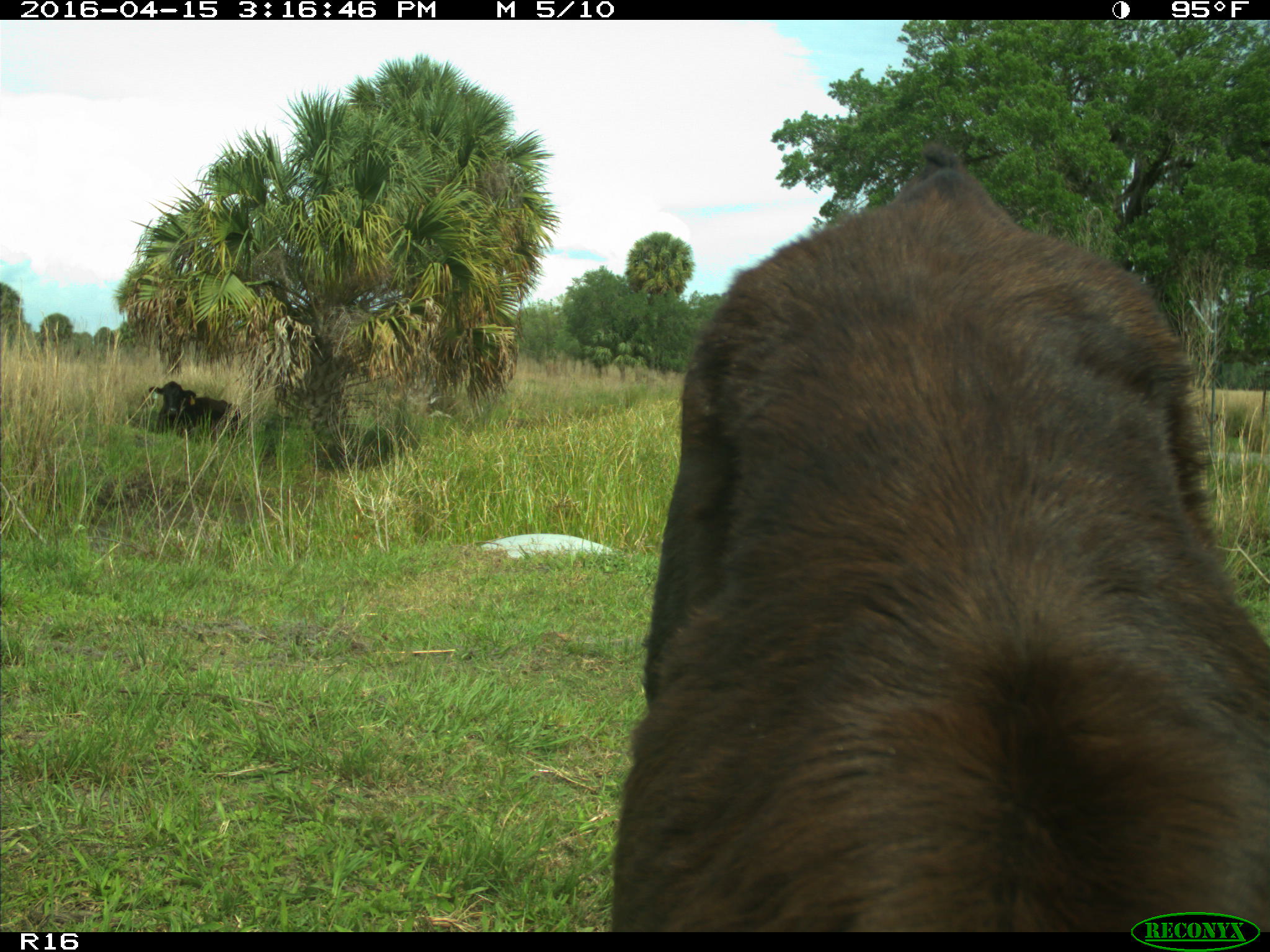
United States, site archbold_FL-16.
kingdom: Animalia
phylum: Chordata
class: Mammalia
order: Artiodactyla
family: Bovidae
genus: Bos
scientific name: Bos taurus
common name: domestic cow